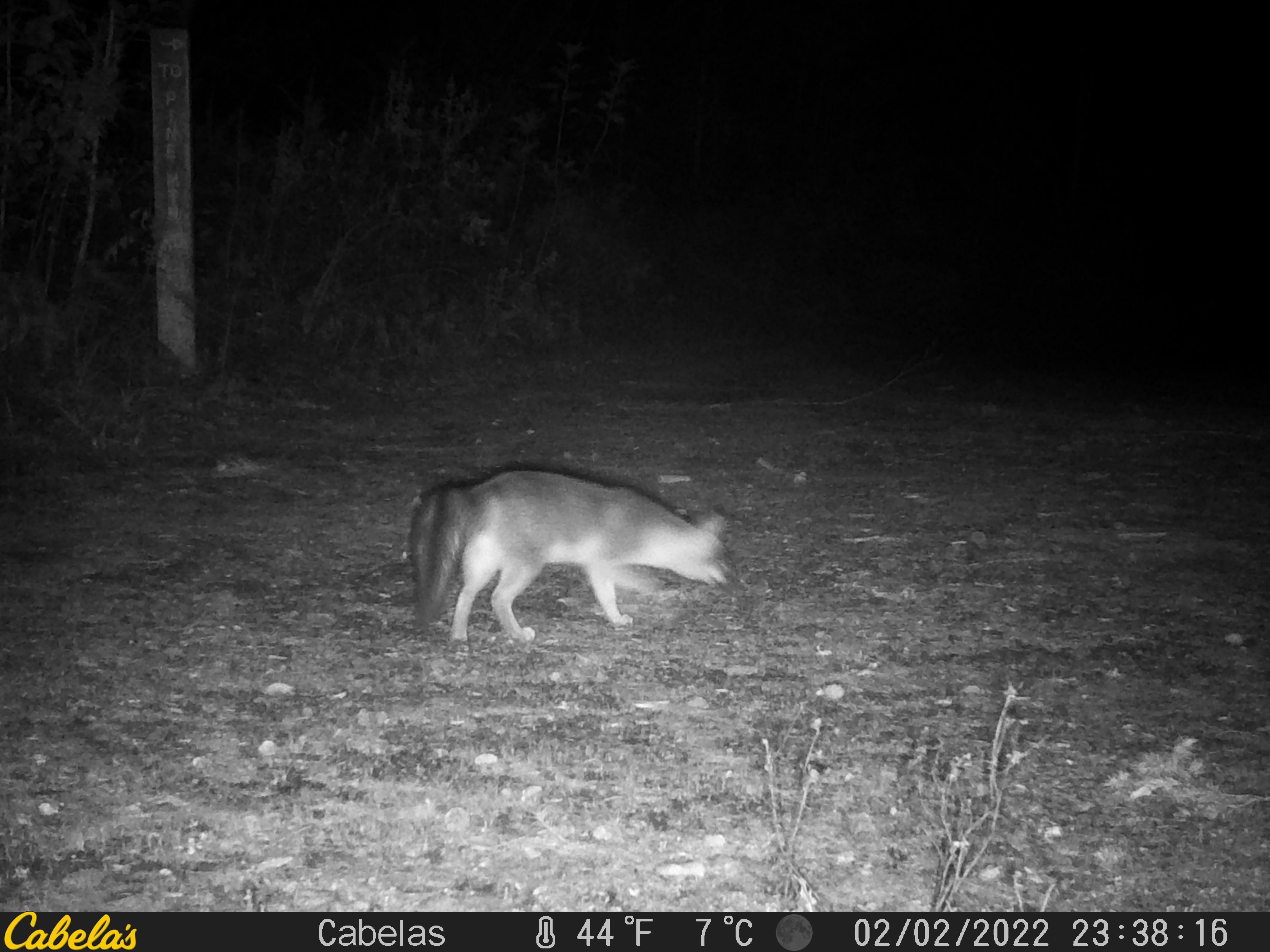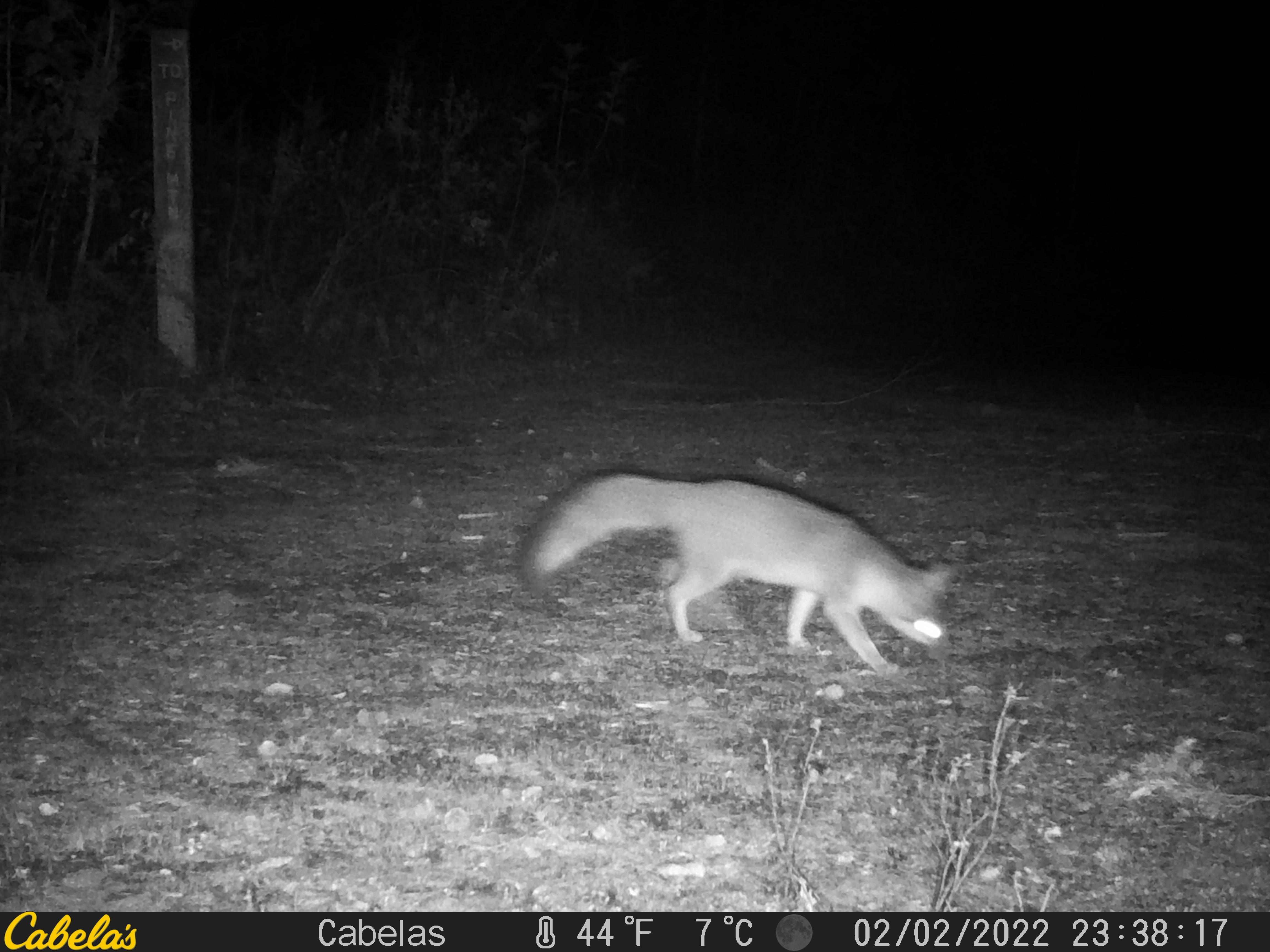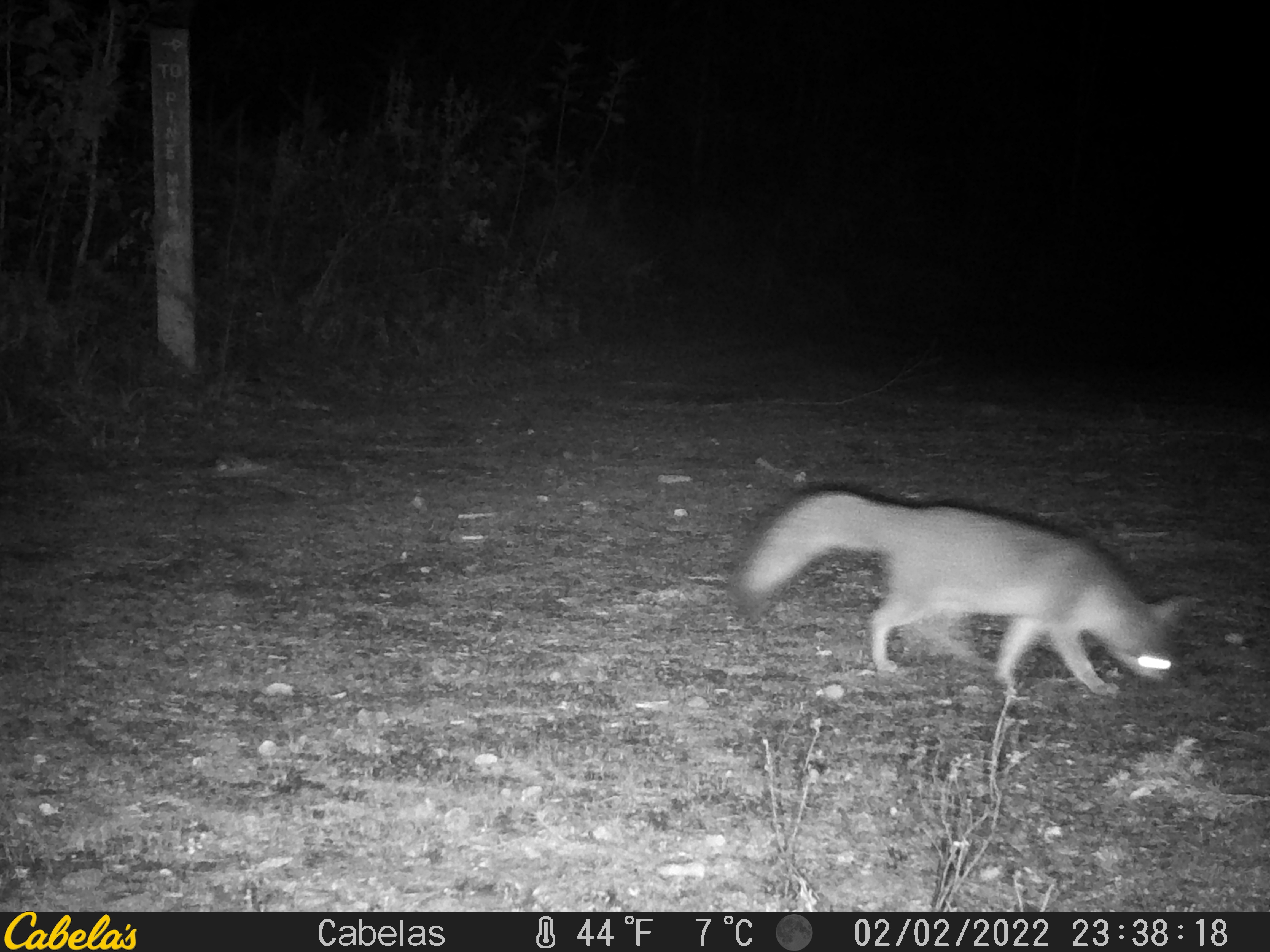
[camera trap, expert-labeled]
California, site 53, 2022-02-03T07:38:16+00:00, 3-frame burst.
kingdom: Animalia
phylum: Chordata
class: Mammalia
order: Carnivora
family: Canidae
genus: Urocyon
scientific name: Urocyon cinereoargenteus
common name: gray fox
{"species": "gray fox (Urocyon cinereoargenteus)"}